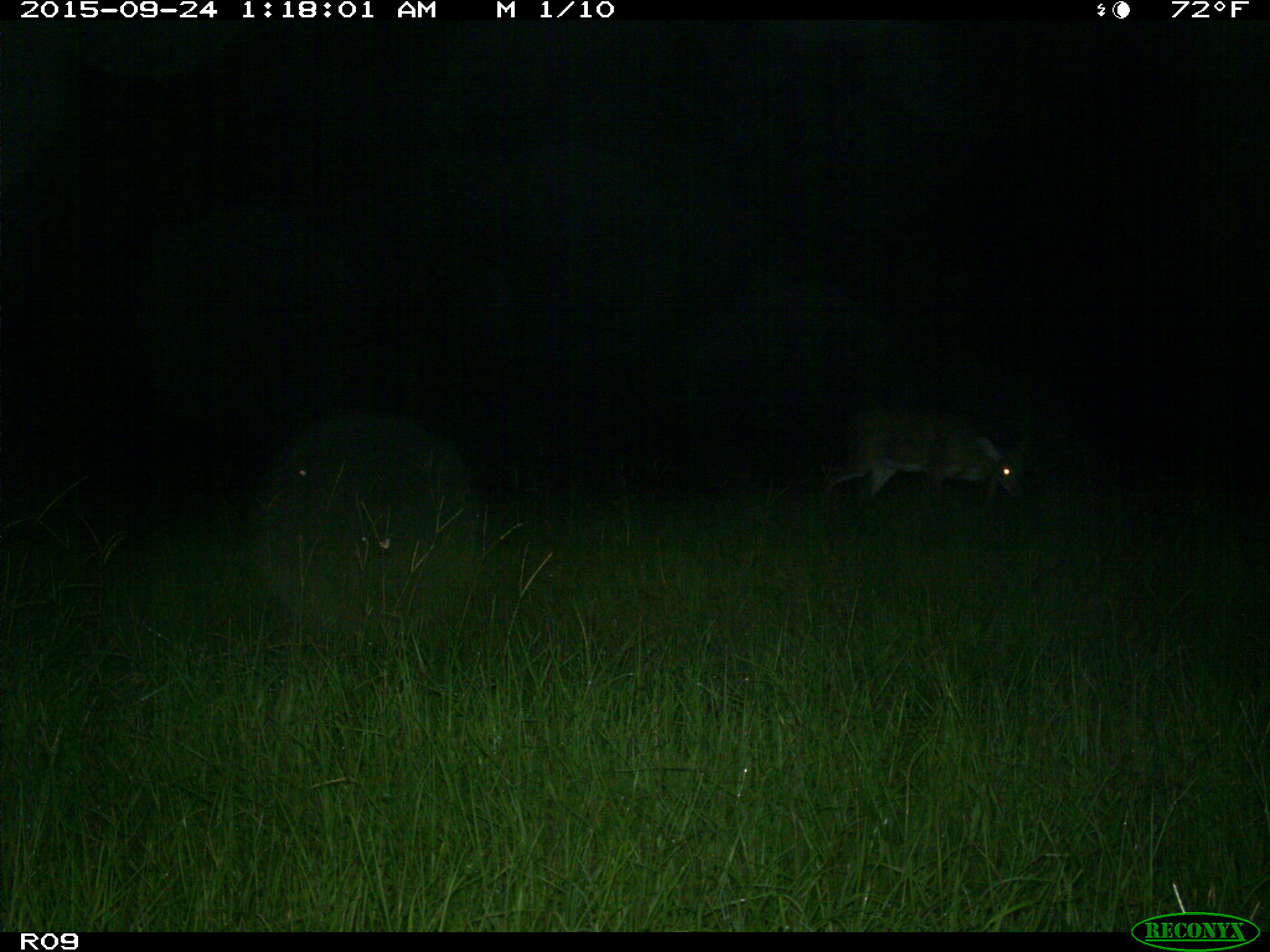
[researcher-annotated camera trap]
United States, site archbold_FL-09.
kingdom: Animalia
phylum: Chordata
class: Mammalia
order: Artiodactyla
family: Cervidae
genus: Odocoileus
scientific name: Odocoileus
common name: deer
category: unidentified deer